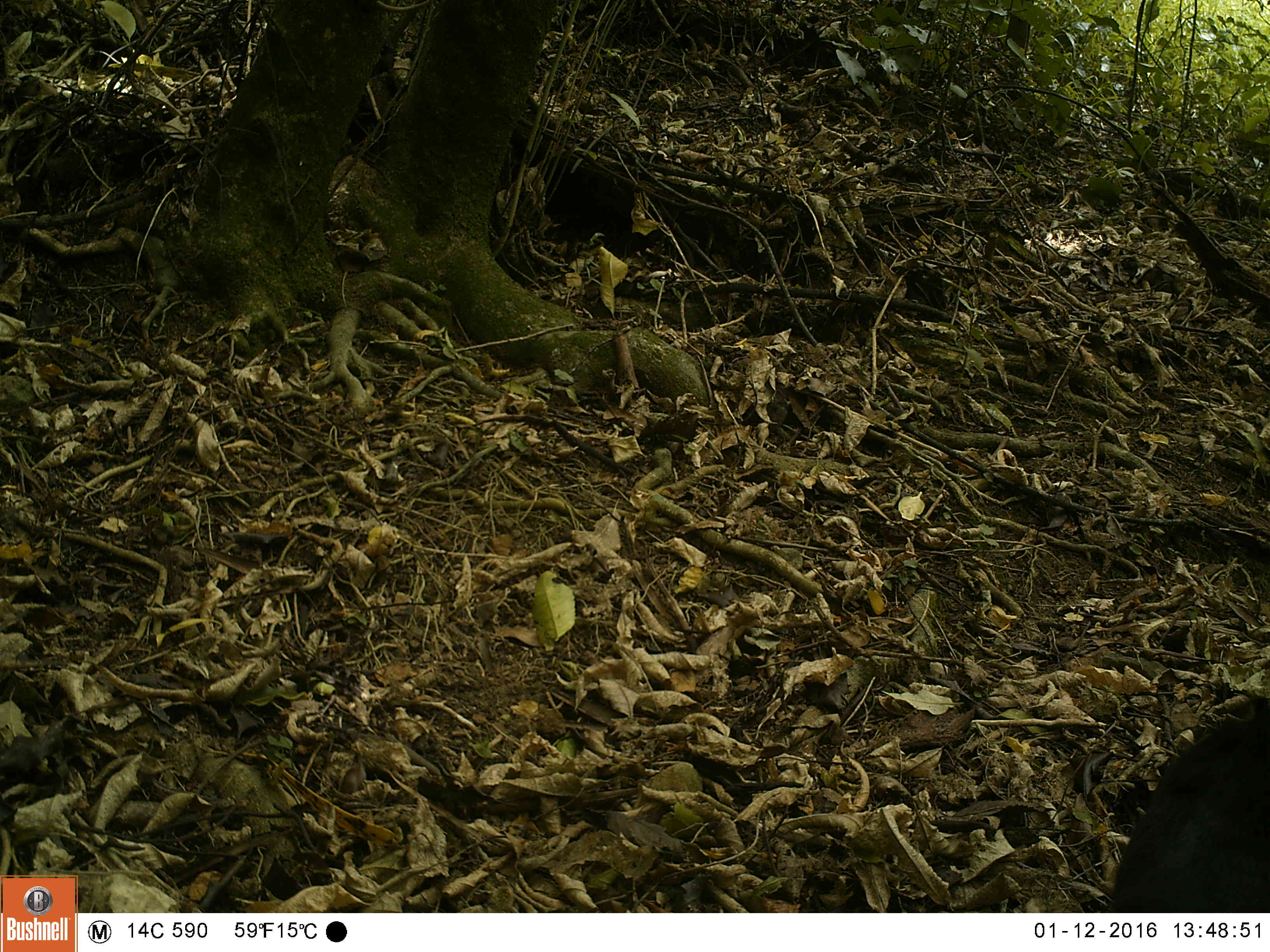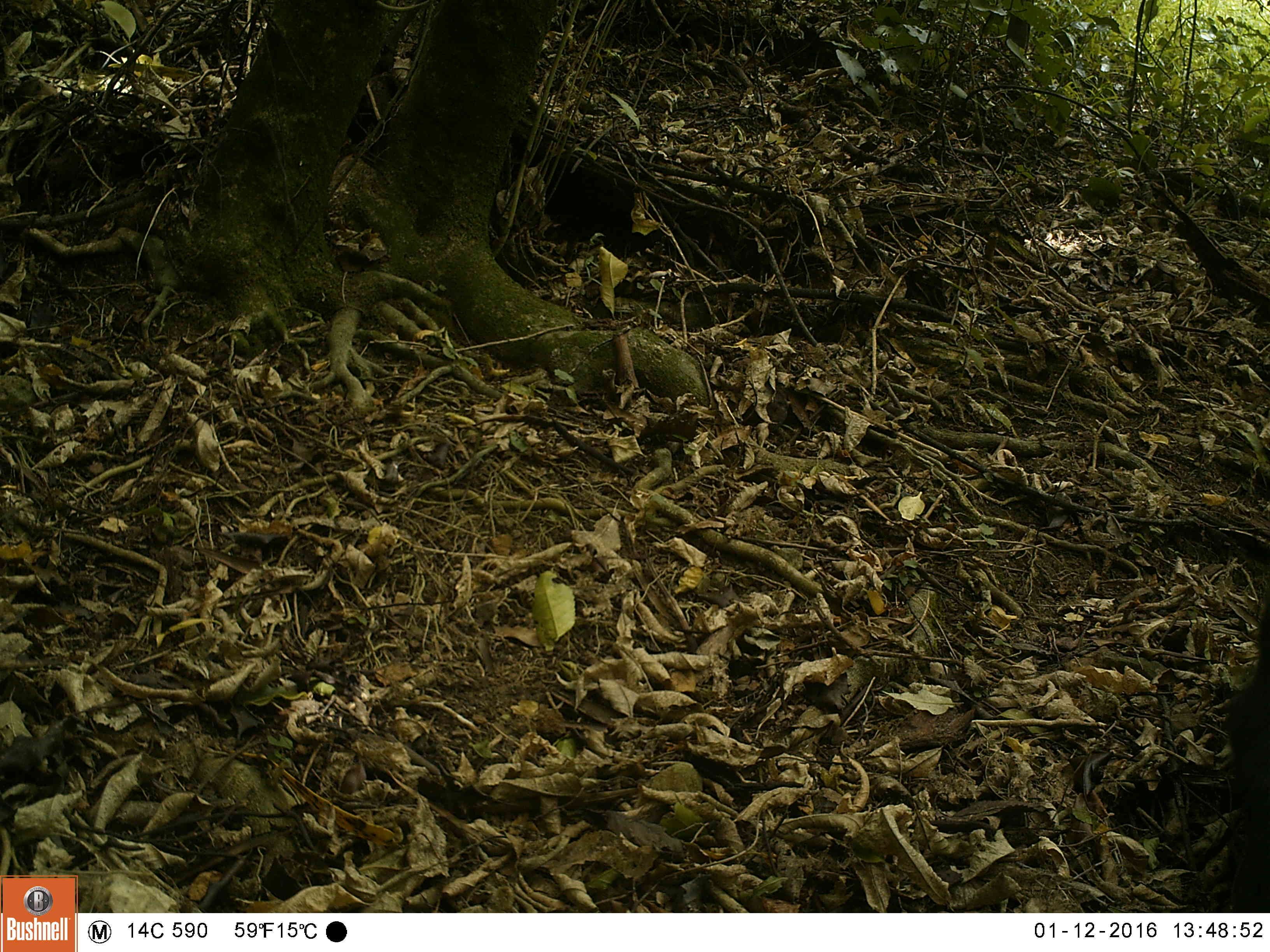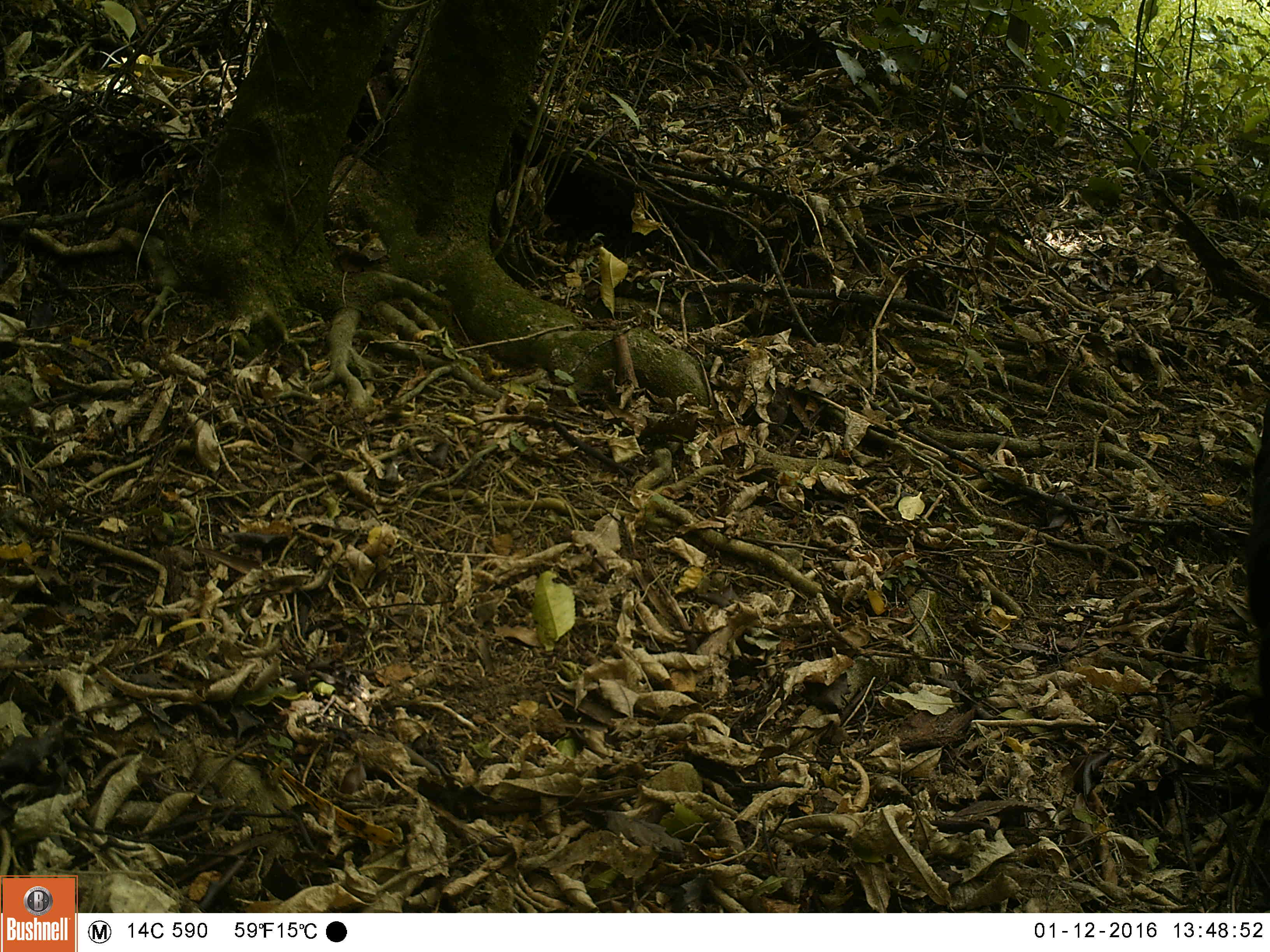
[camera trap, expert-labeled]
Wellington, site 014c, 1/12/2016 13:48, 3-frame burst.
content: unidentified animal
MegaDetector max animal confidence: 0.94